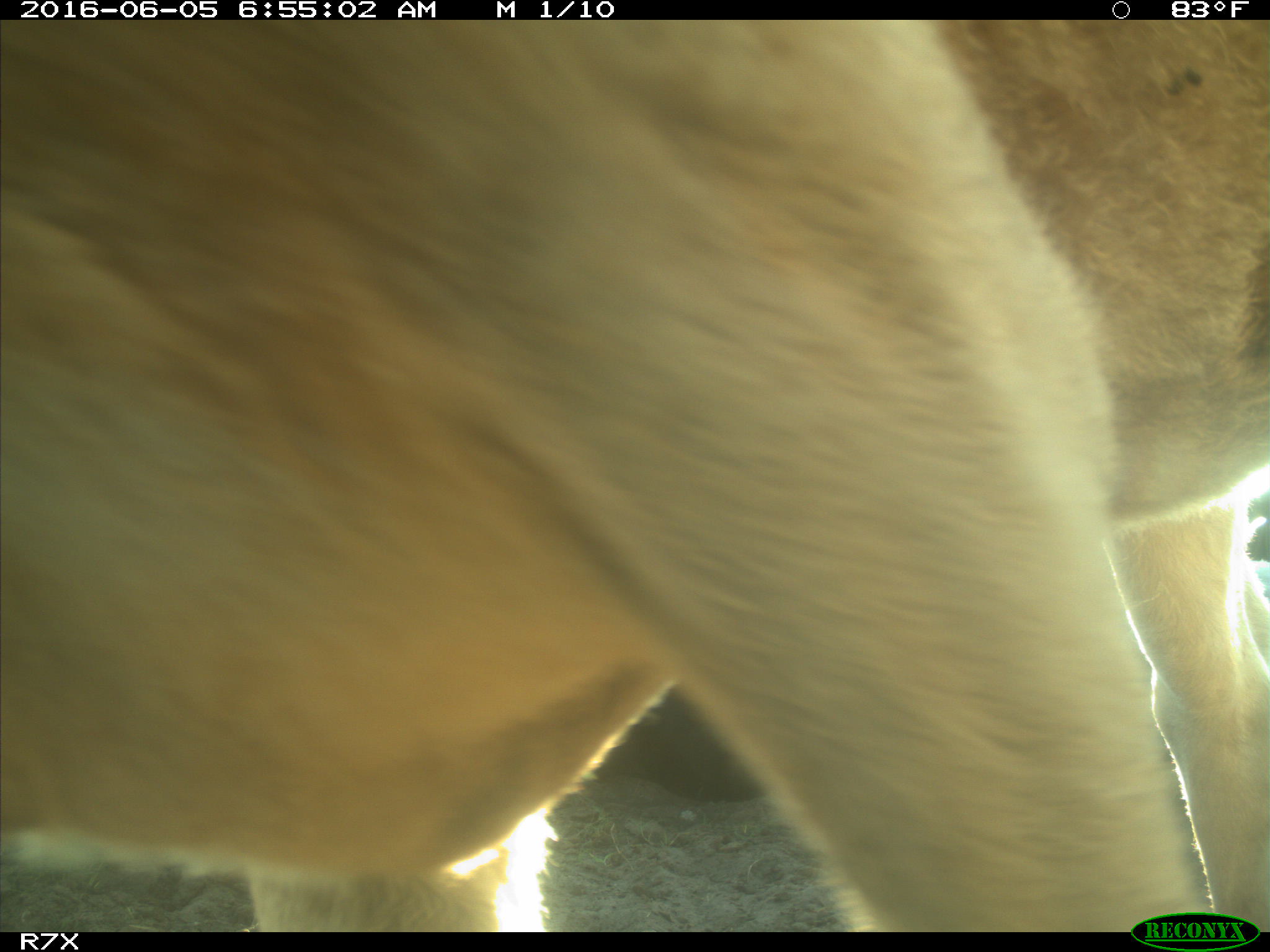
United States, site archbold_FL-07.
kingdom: Animalia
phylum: Chordata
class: Mammalia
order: Artiodactyla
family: Bovidae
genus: Bos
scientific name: Bos taurus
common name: domestic cow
Bos taurus (domestic cow).